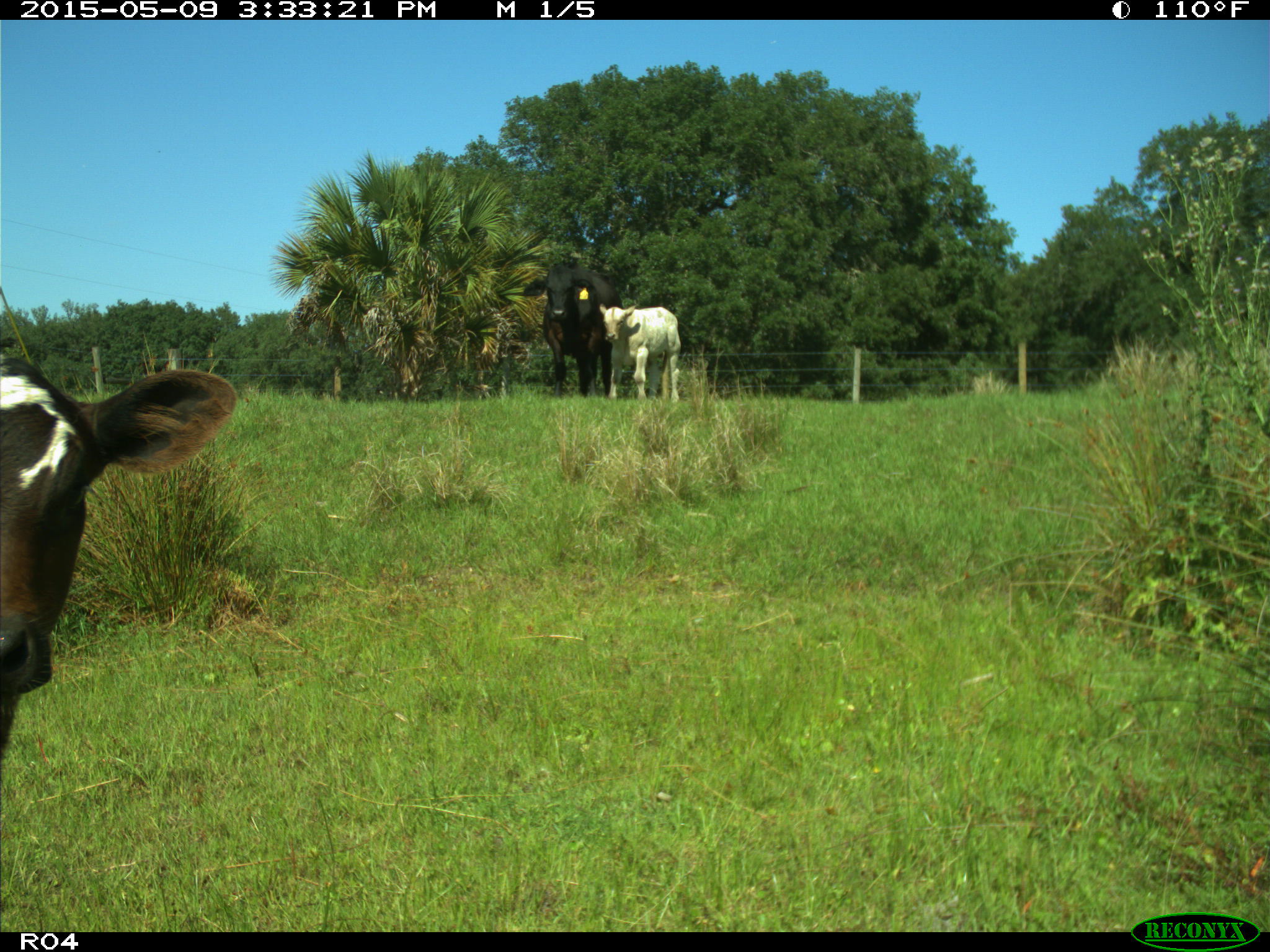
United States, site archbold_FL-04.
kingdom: Animalia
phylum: Chordata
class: Mammalia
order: Artiodactyla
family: Bovidae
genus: Bos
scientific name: Bos taurus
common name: domestic cow